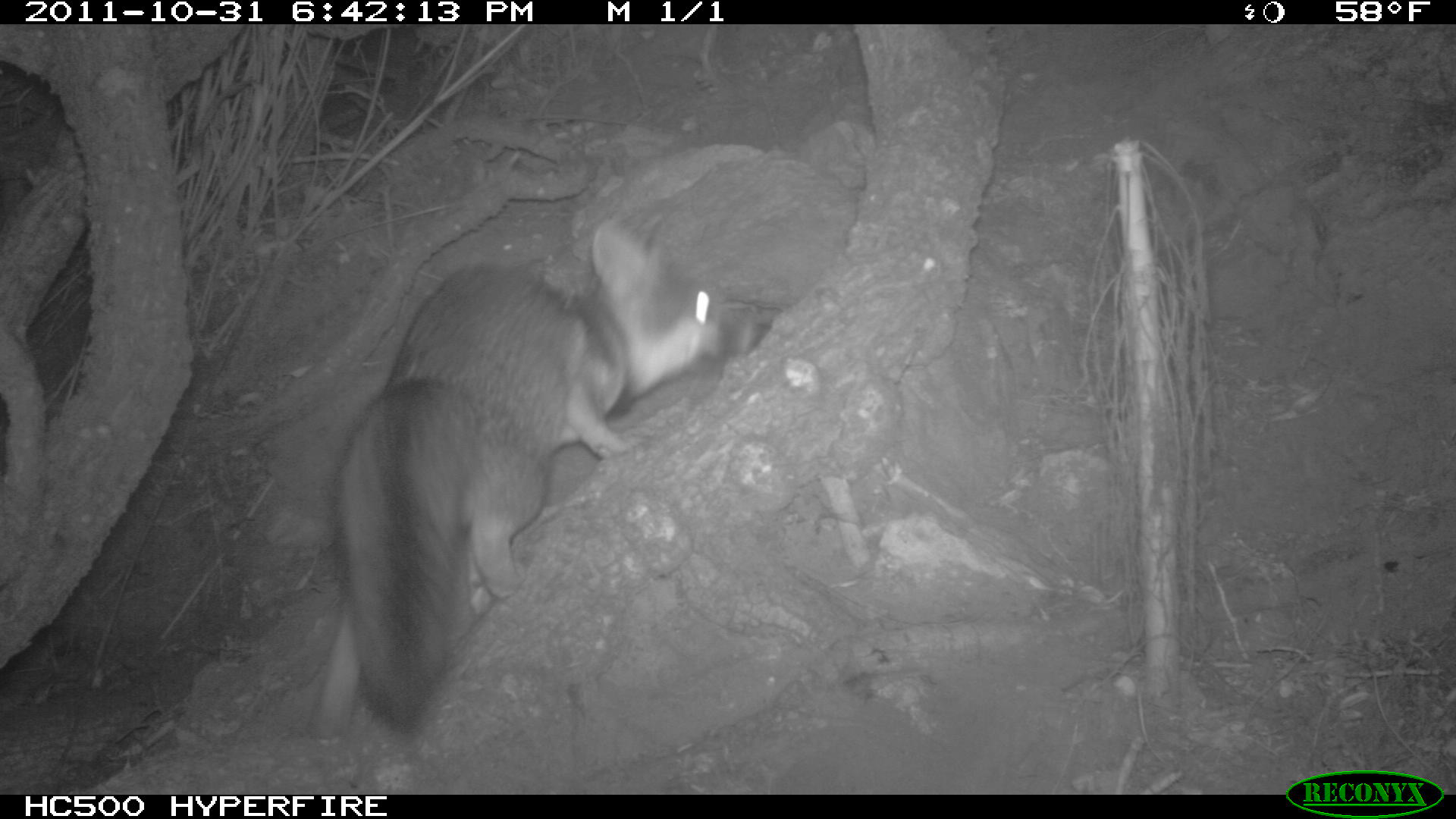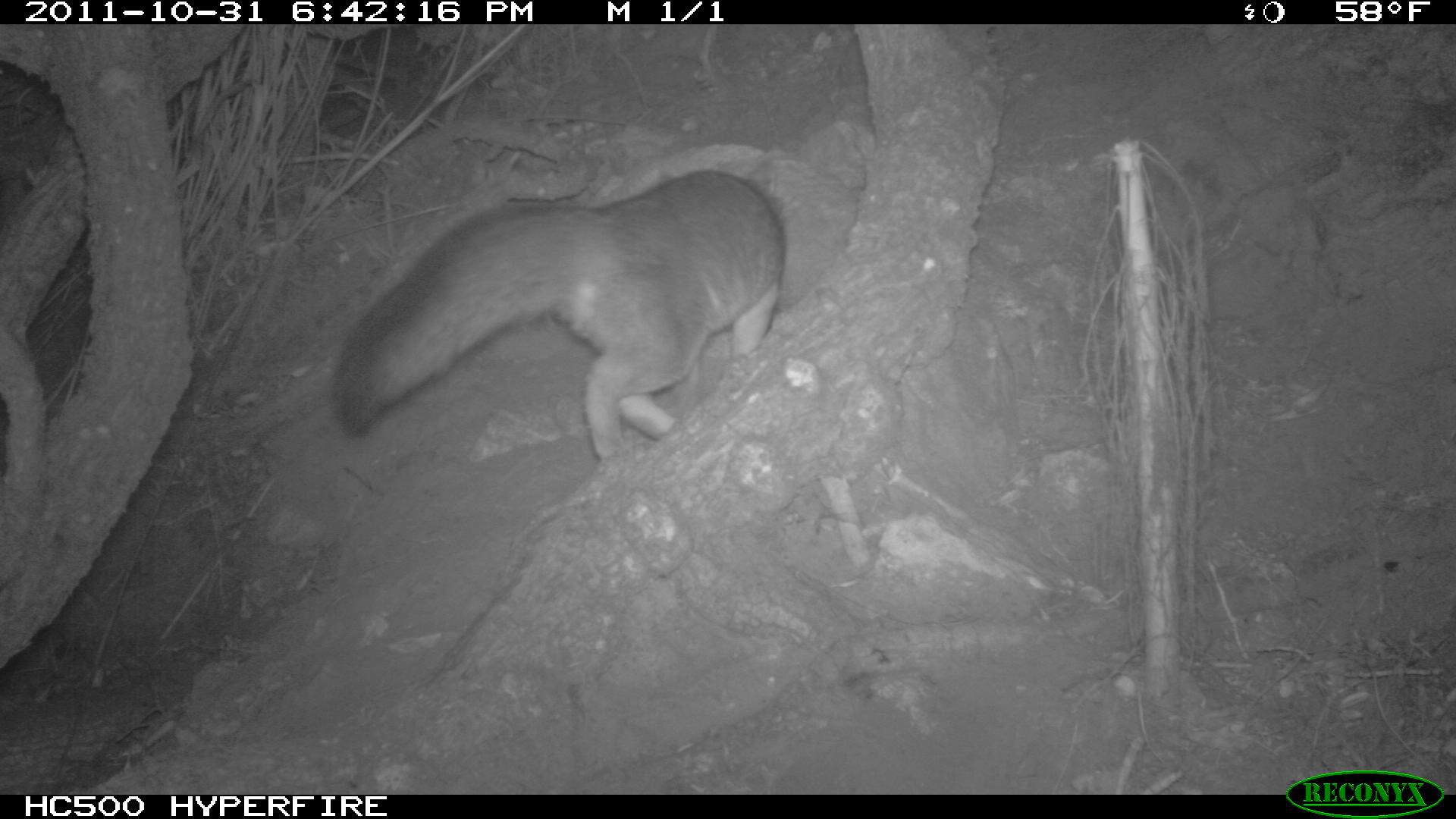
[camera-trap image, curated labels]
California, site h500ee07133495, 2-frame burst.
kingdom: Animalia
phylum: Chordata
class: Mammalia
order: Carnivora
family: Canidae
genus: Urocyon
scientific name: Urocyon littoralis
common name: island fox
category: fox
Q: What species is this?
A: Fox (island fox) (Urocyon littoralis).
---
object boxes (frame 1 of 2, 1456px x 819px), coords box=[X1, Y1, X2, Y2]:
fox: box=[308, 216, 783, 762]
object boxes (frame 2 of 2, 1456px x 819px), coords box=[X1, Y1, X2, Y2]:
fox: box=[329, 159, 786, 461]